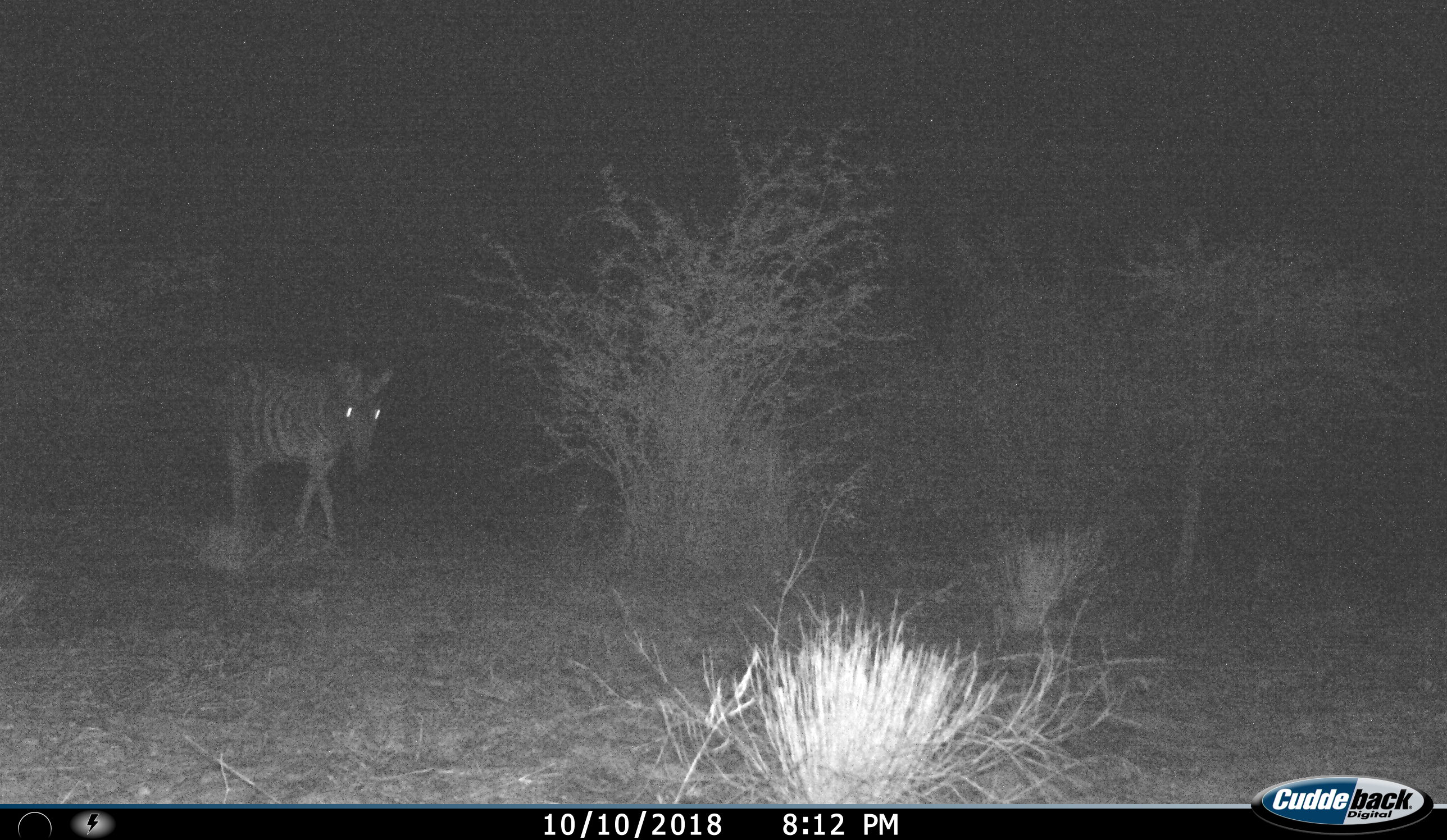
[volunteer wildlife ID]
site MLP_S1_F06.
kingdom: Animalia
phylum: Chordata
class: Mammalia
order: Perissodactyla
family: Equidae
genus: Equus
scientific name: Equus quagga burchellii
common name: burchell's zebra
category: zebraburchells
Zebraburchells (burchell's zebra) (Equus quagga burchellii), count 1. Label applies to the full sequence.